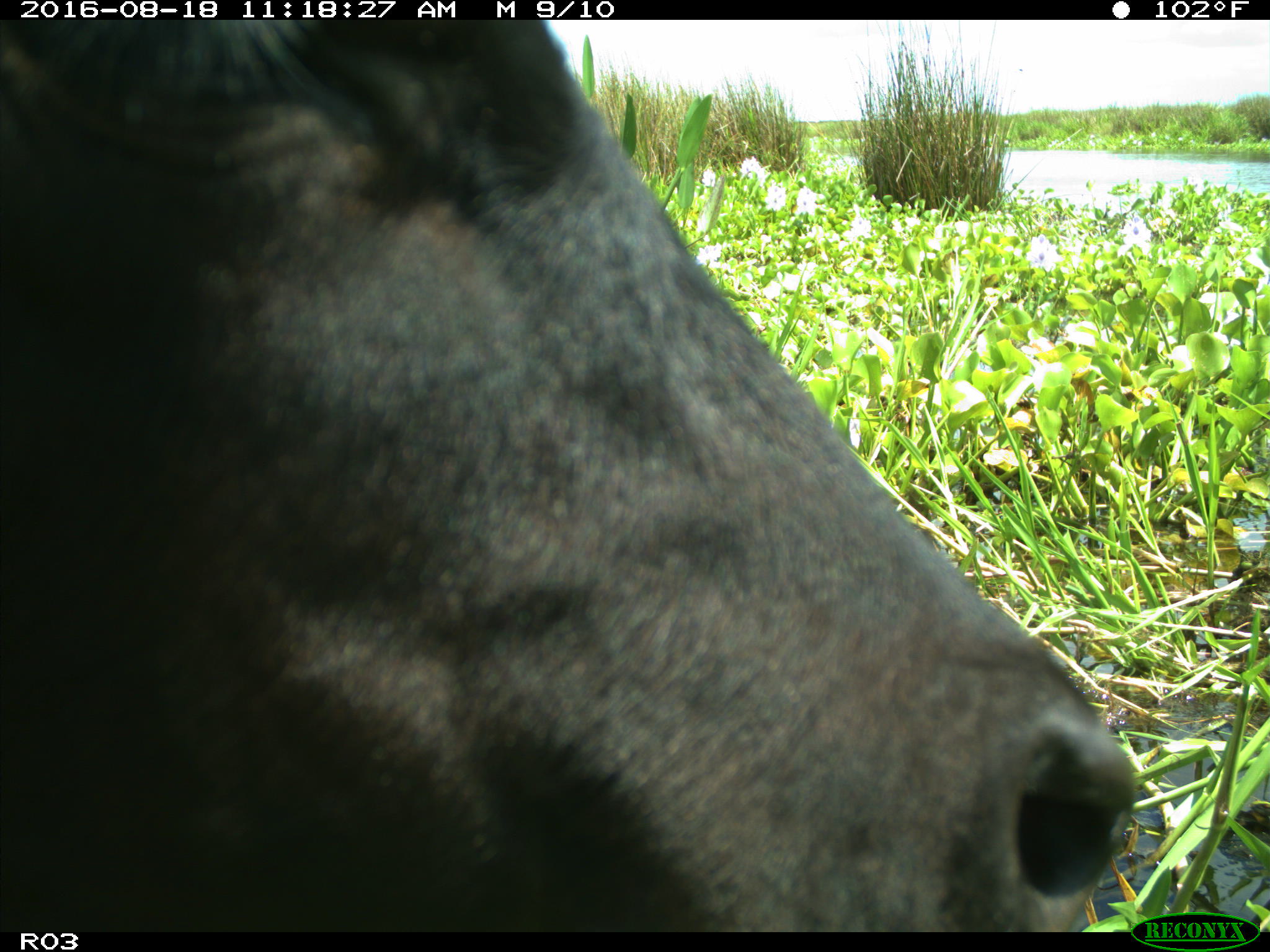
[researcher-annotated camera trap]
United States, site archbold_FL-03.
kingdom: Animalia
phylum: Chordata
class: Mammalia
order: Artiodactyla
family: Bovidae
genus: Bos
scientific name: Bos taurus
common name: domestic cow